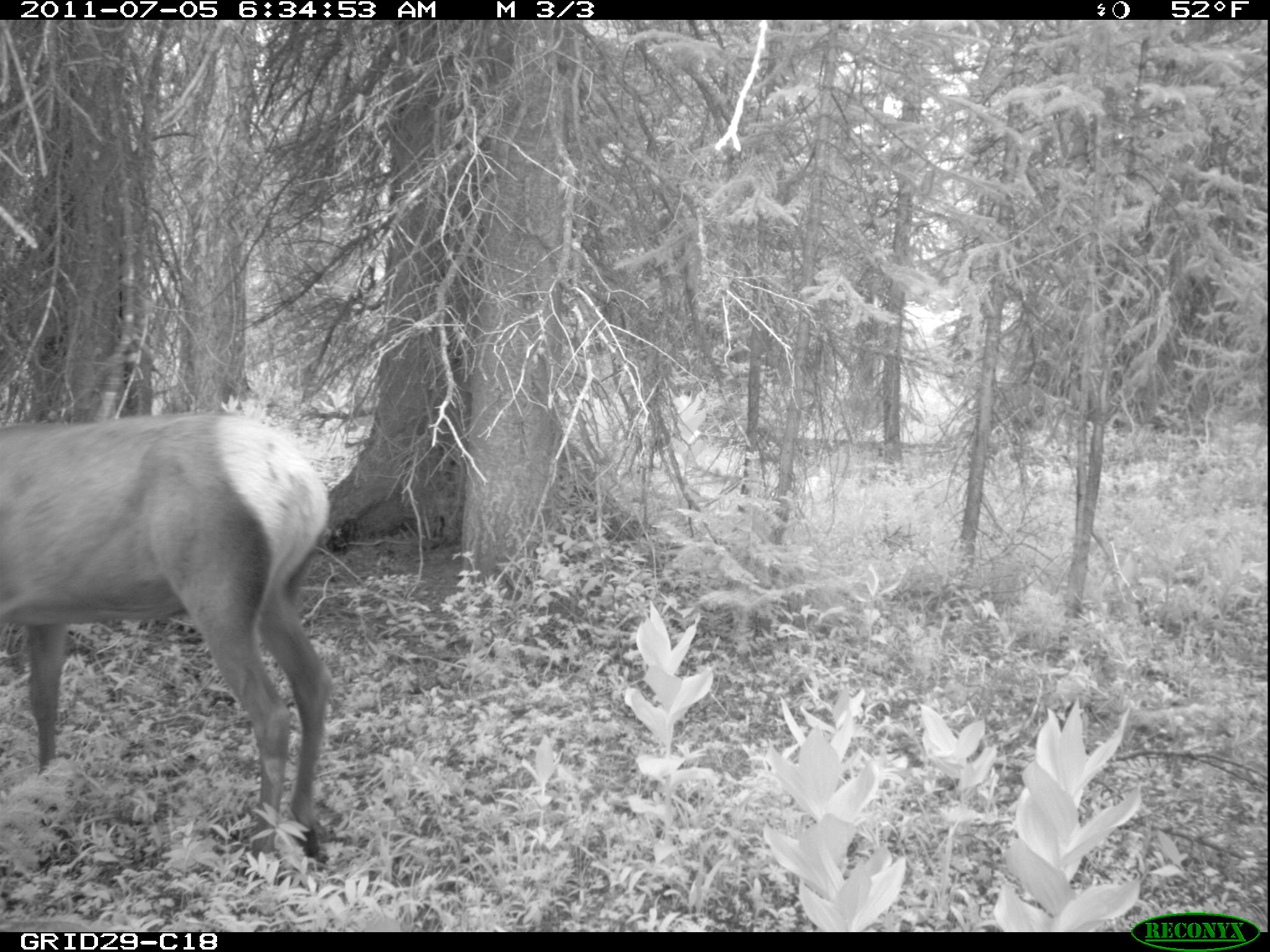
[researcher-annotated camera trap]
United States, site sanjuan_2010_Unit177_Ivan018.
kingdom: Animalia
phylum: Chordata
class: Mammalia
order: Artiodactyla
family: Cervidae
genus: Cervus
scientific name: Cervus elaphus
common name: red deer